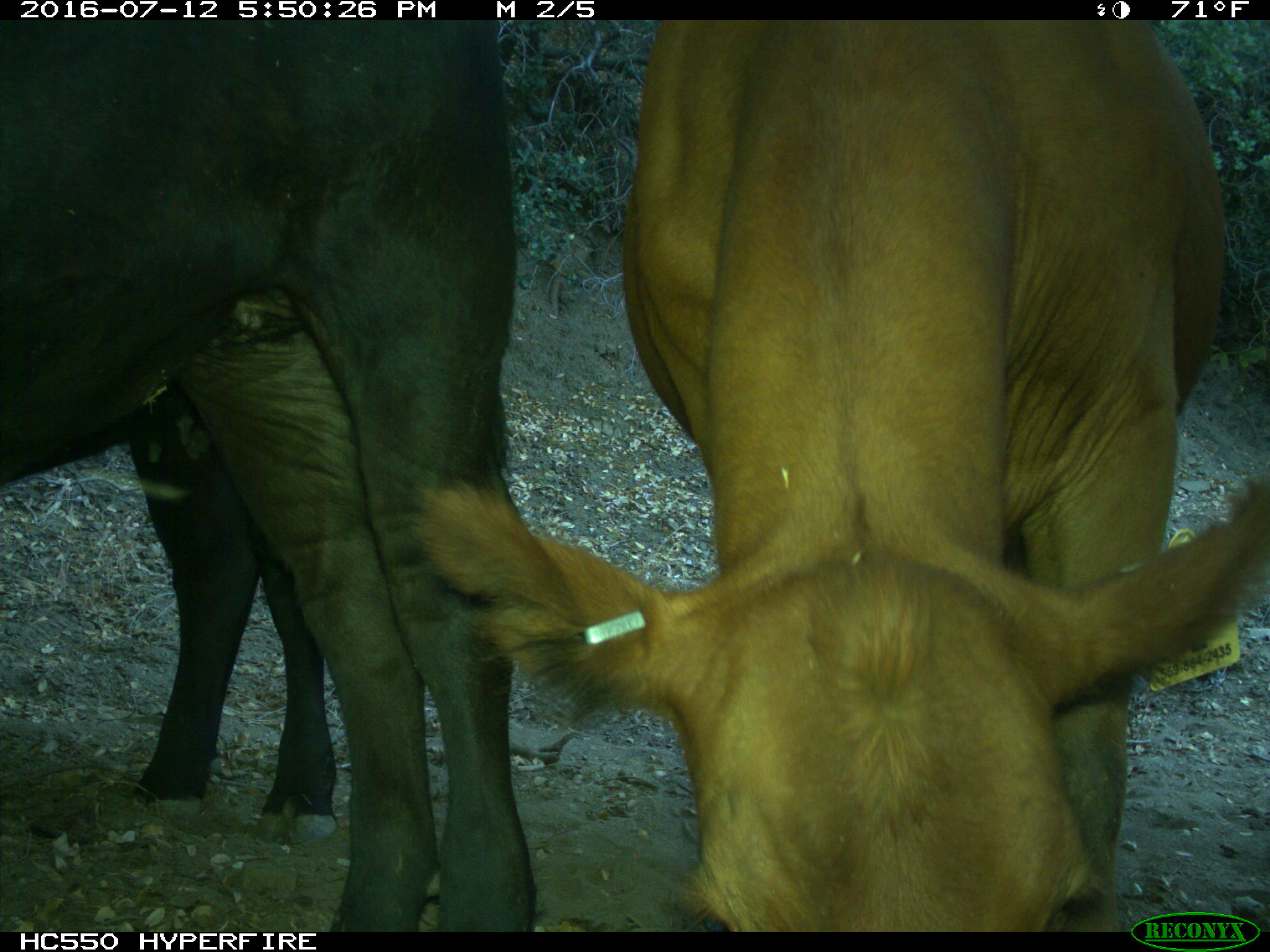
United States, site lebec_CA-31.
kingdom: Animalia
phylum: Chordata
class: Mammalia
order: Artiodactyla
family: Bovidae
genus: Bos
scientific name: Bos taurus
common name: domestic cow